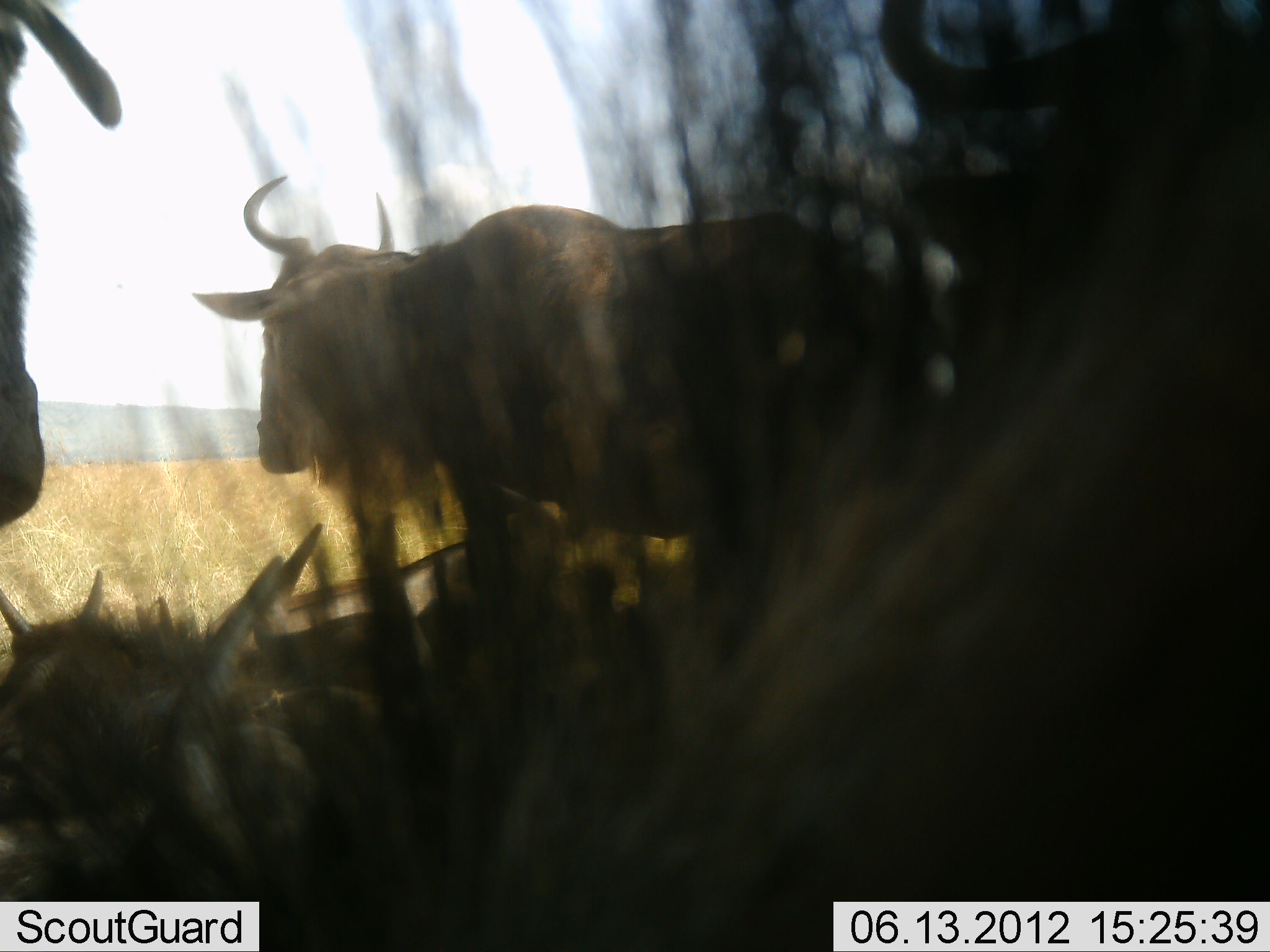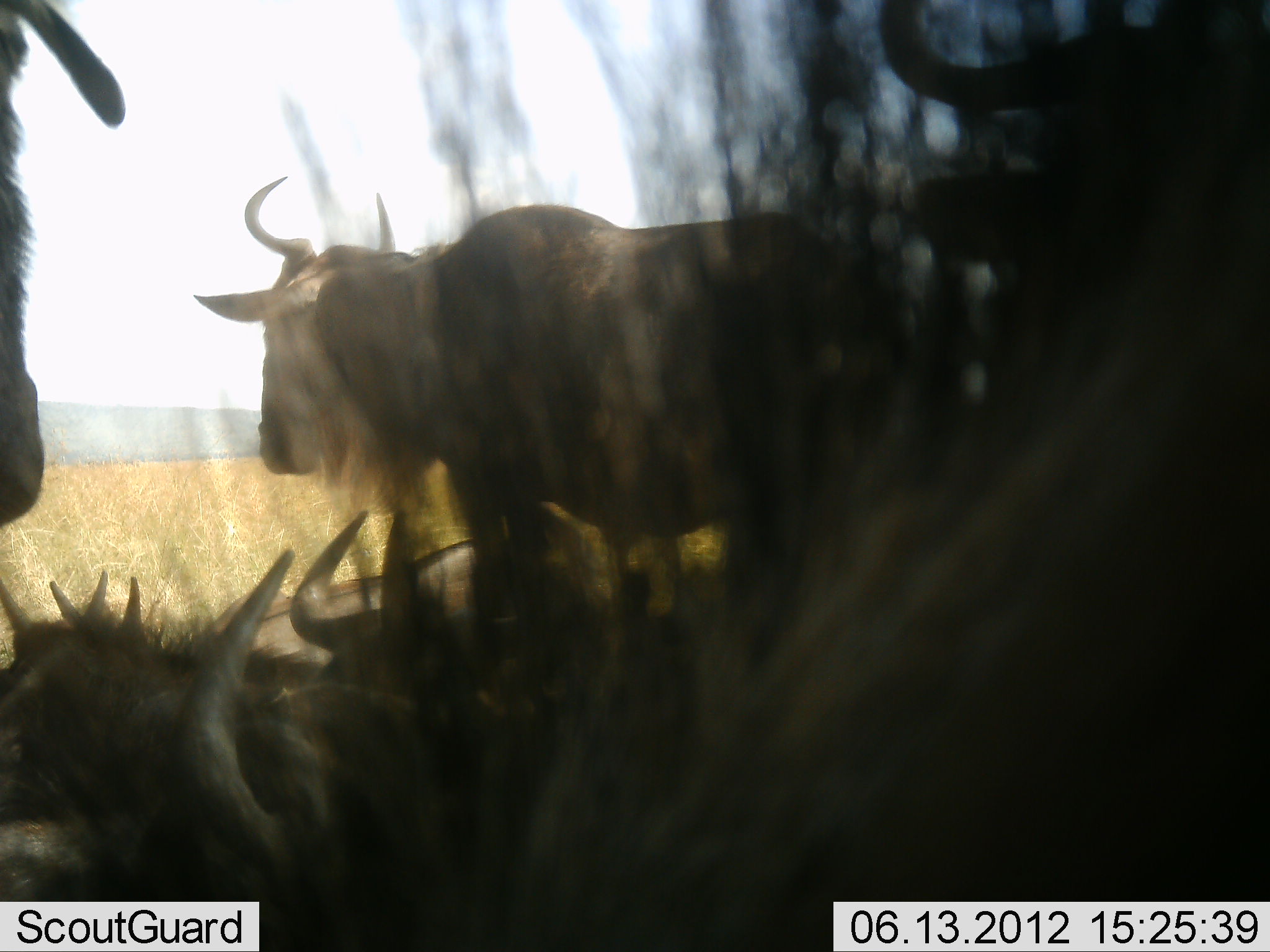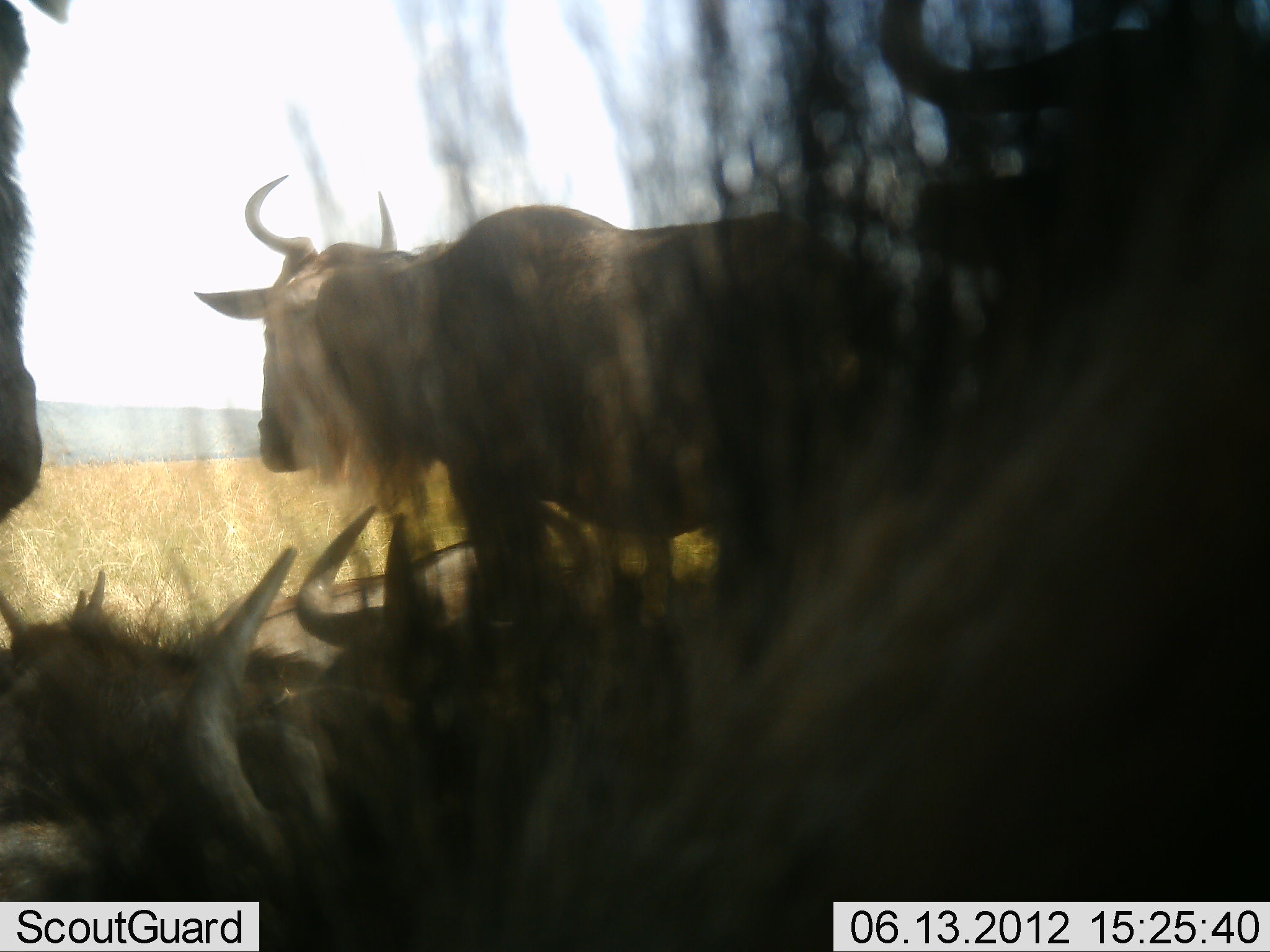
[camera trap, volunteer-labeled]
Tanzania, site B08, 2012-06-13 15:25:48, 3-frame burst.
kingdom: Animalia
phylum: Chordata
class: Mammalia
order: Artiodactyla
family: Bovidae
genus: Connochaetes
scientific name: Connochaetes taurinus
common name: blue wildebeest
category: wildebeest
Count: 5.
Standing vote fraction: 70%.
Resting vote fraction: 90%.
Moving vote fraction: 0%.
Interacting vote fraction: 0%.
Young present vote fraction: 40%.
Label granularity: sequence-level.